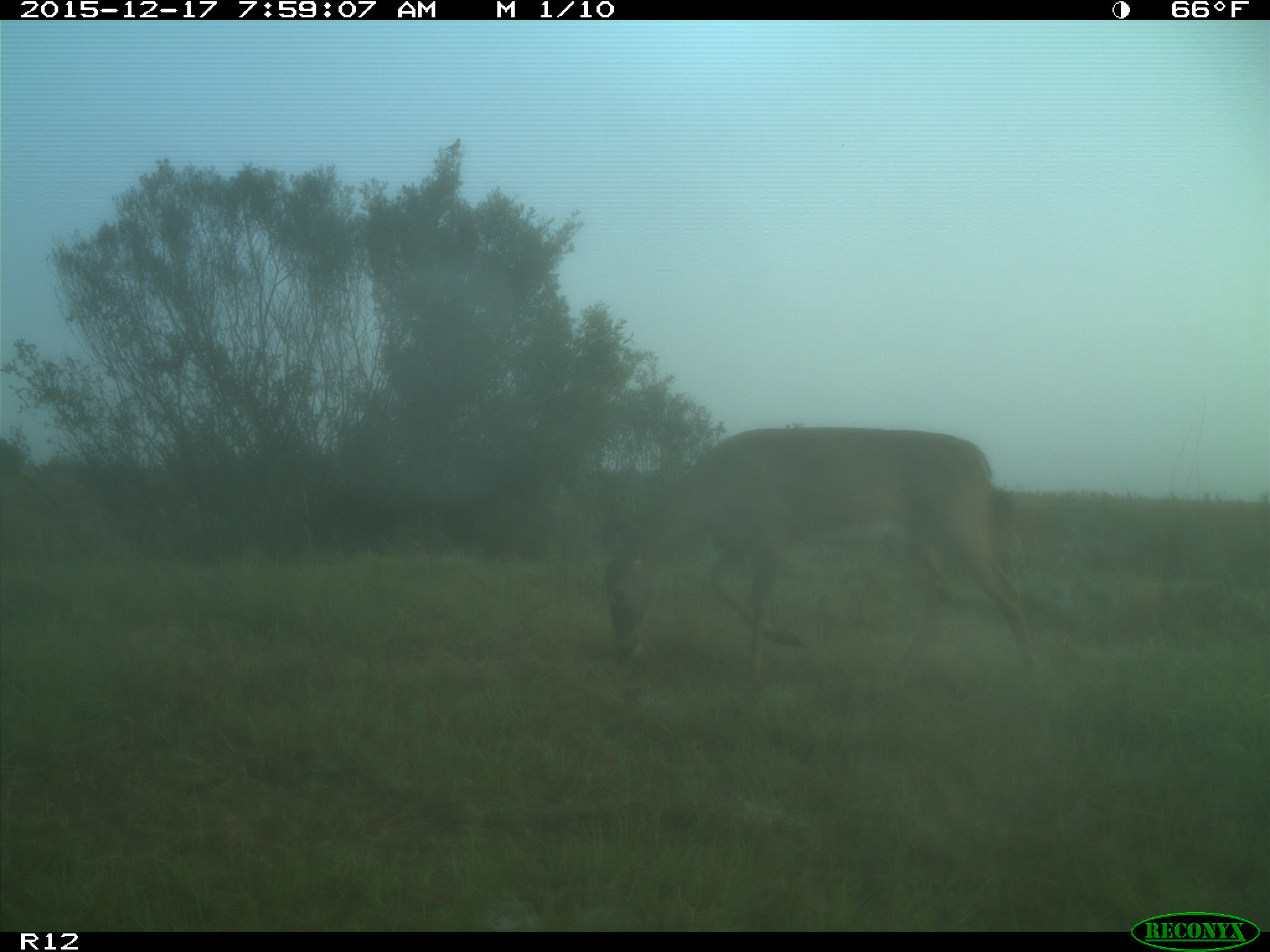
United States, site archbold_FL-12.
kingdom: Animalia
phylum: Chordata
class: Mammalia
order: Artiodactyla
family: Cervidae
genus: Odocoileus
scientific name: Odocoileus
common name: deer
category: unidentified deer